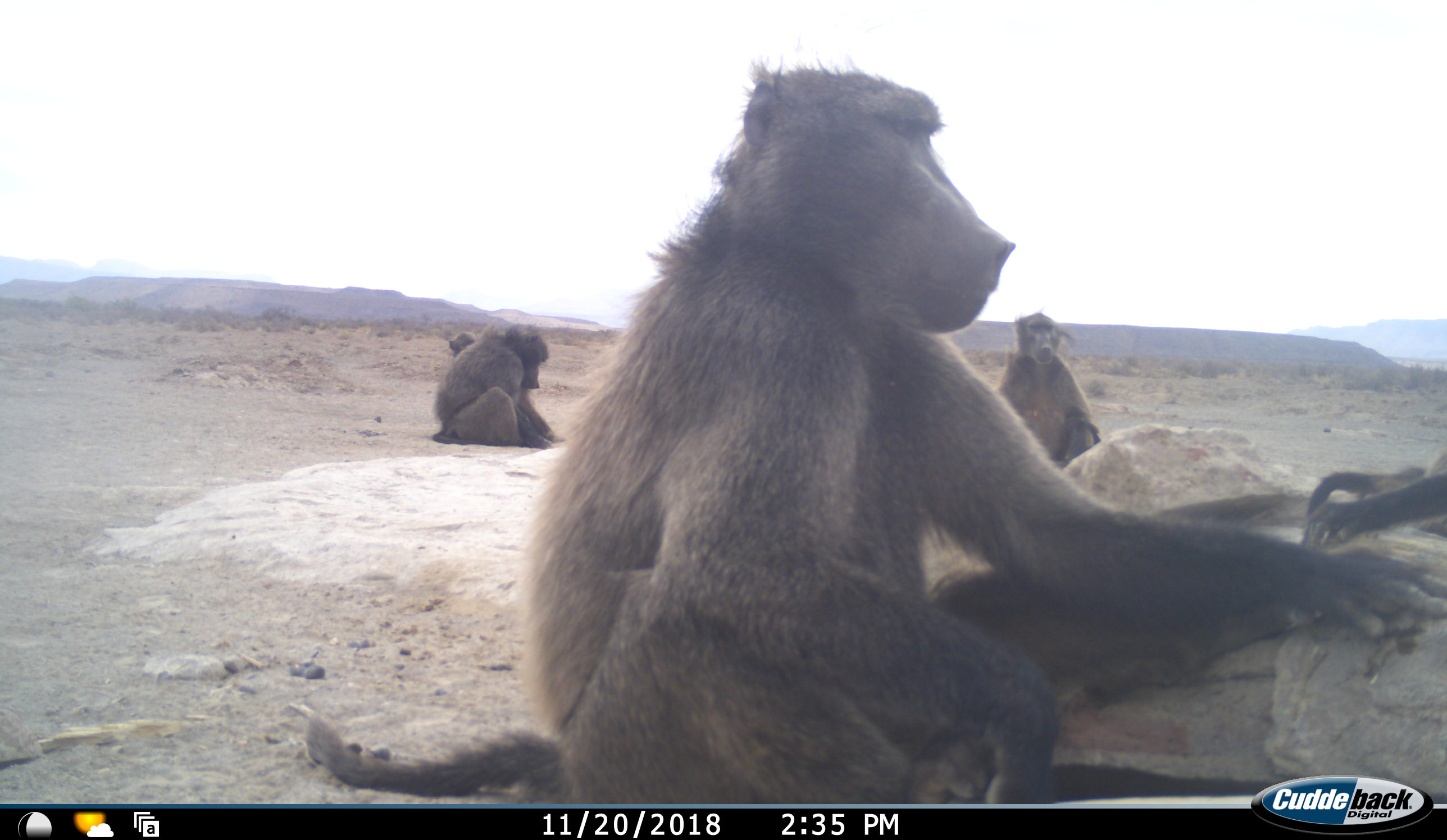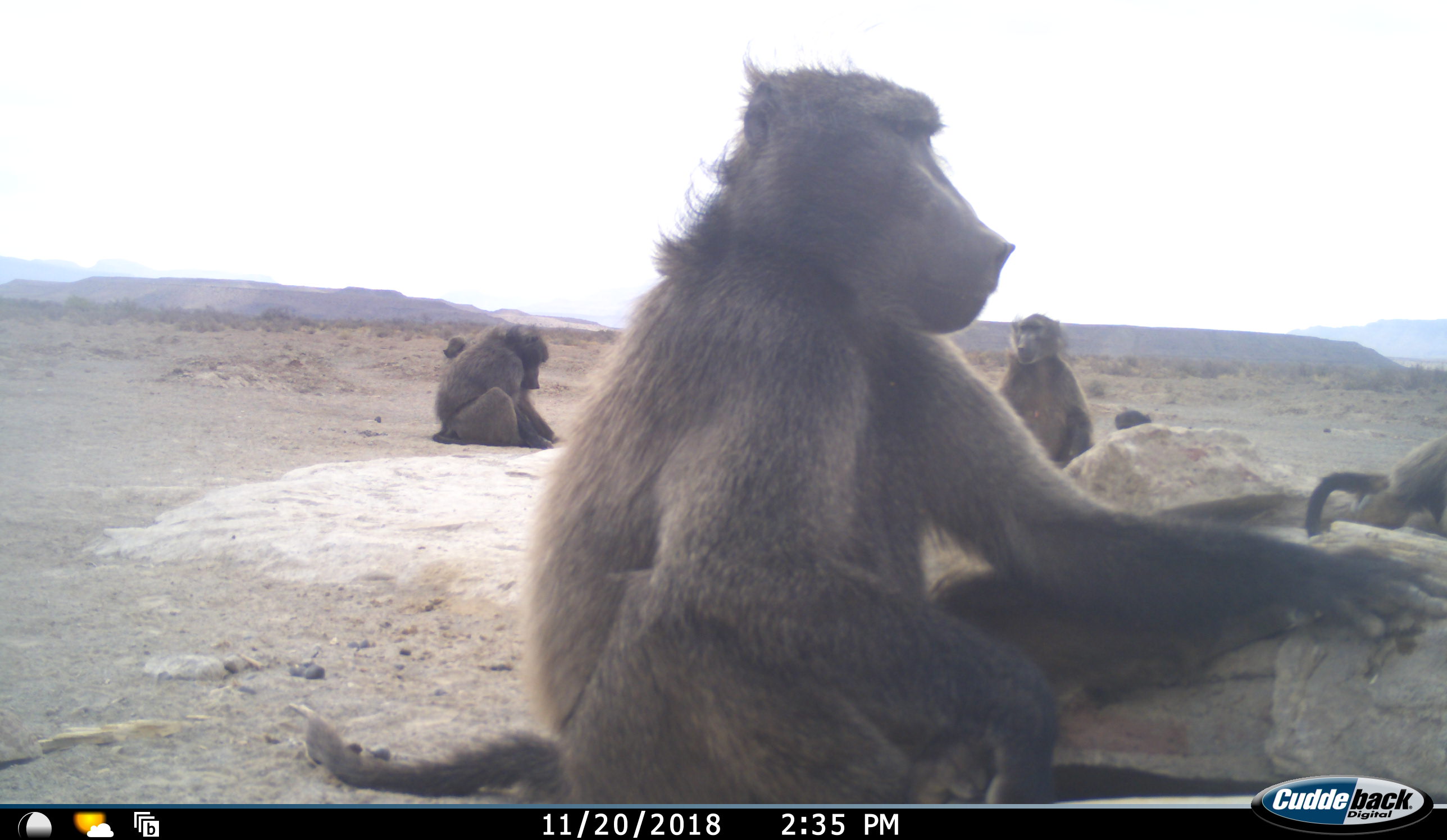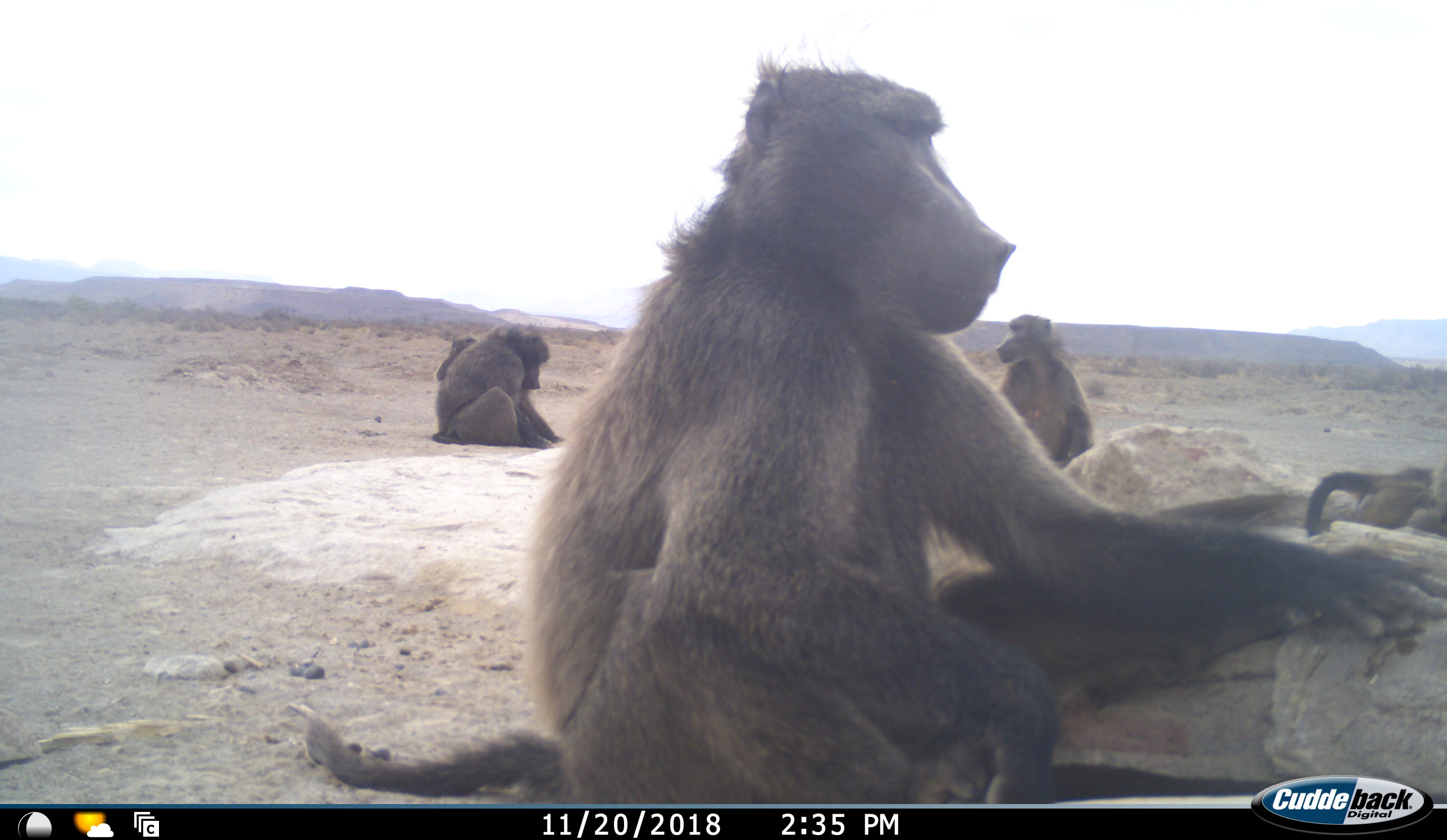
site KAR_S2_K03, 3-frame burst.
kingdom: Animalia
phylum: Chordata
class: Mammalia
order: Primates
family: Cercopithecidae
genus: Papio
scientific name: Papio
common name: baboon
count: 6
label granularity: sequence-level